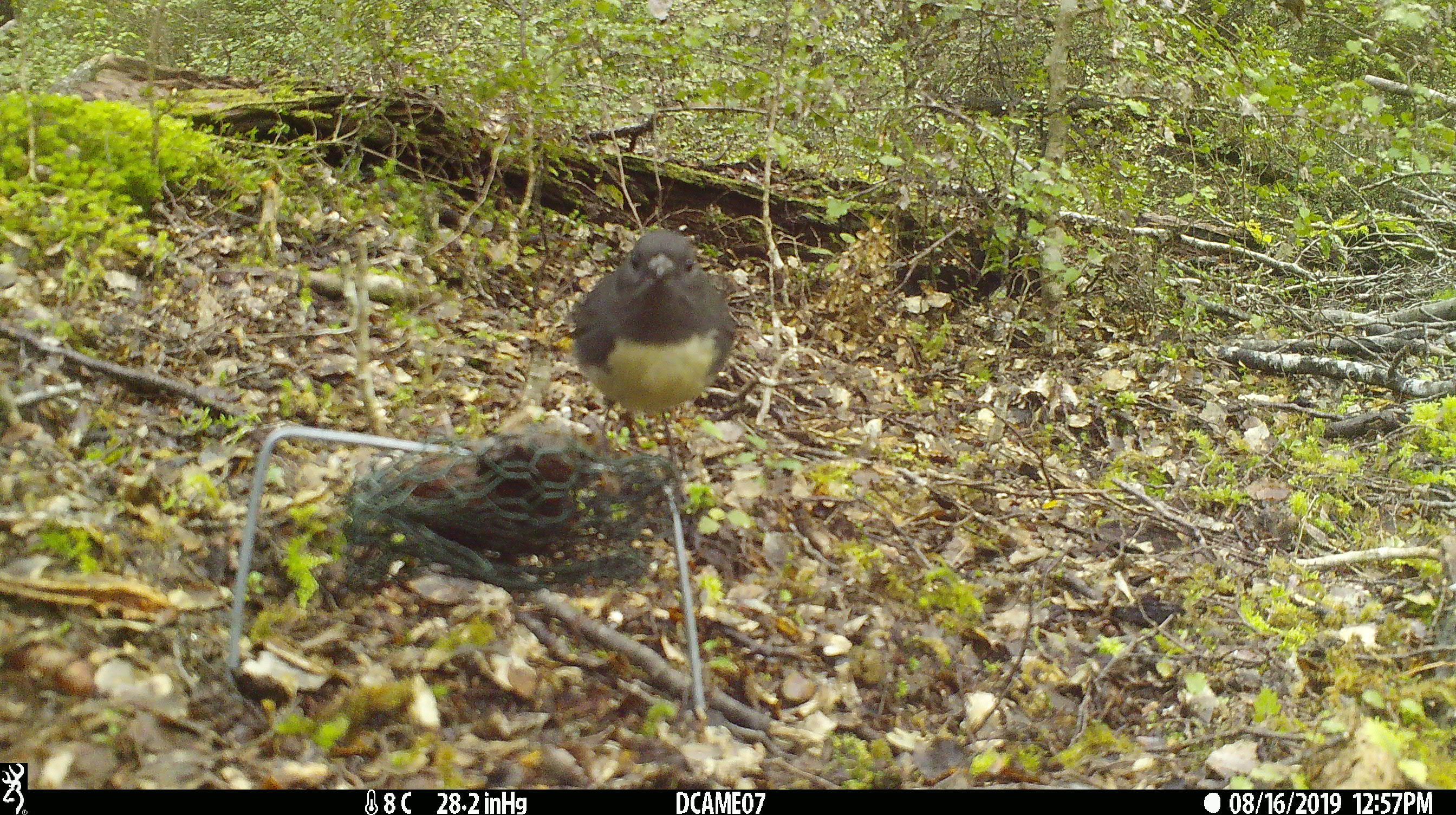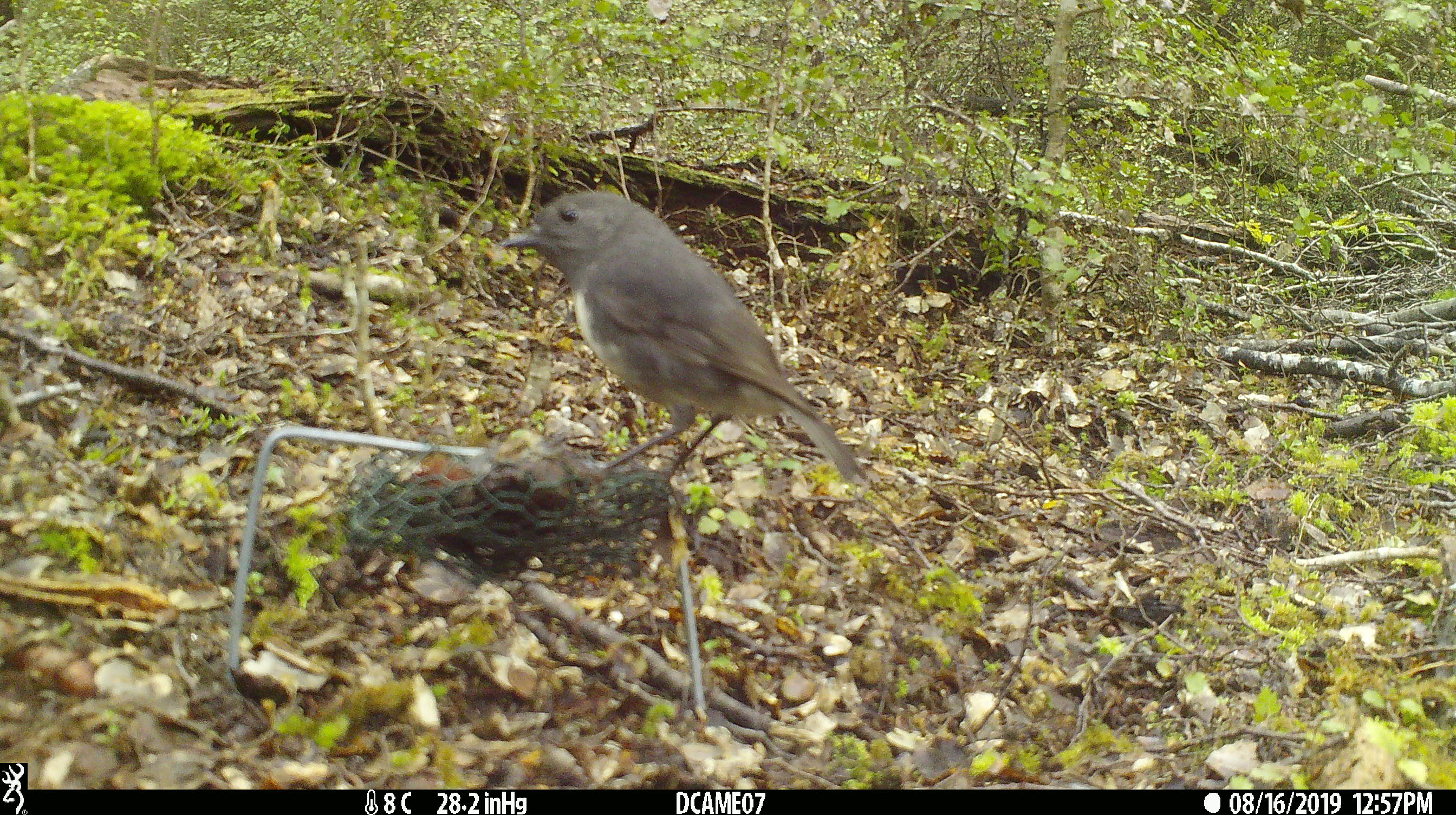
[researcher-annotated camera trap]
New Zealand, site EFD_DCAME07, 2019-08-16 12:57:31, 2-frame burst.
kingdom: Animalia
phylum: Chordata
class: Aves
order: Passeriformes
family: Petroicidae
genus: Petroica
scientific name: Petroica australis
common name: new zealand robin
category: robin